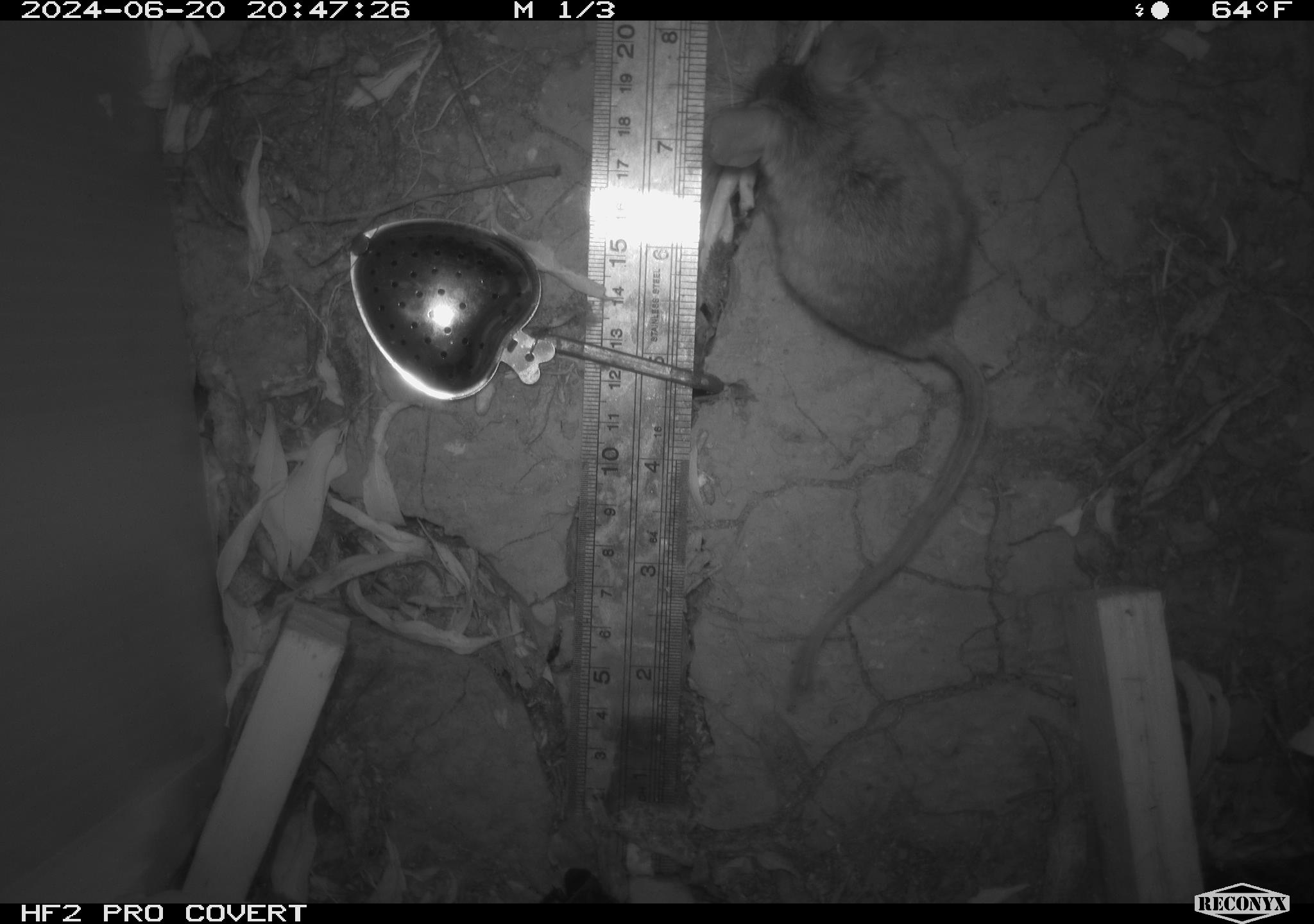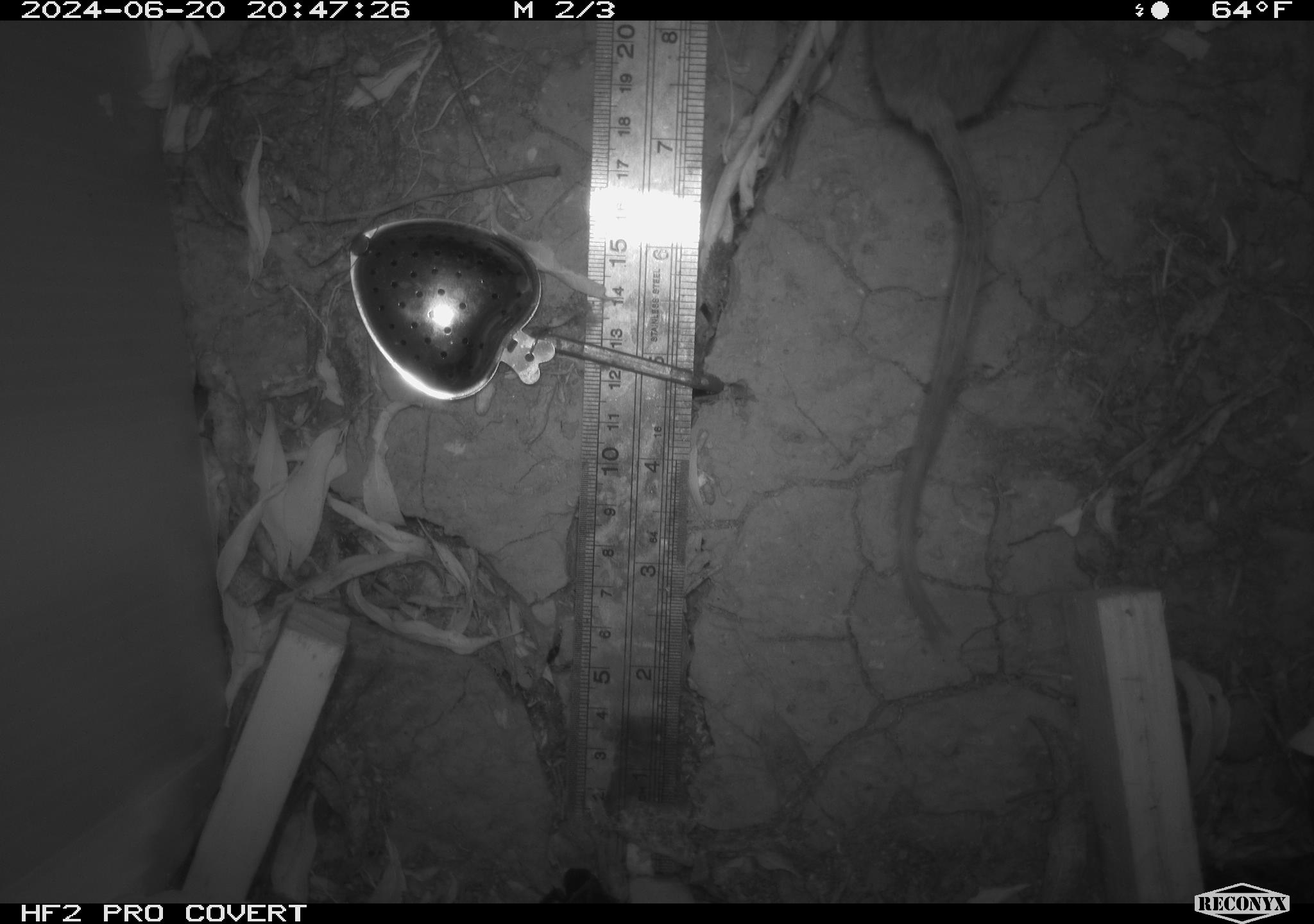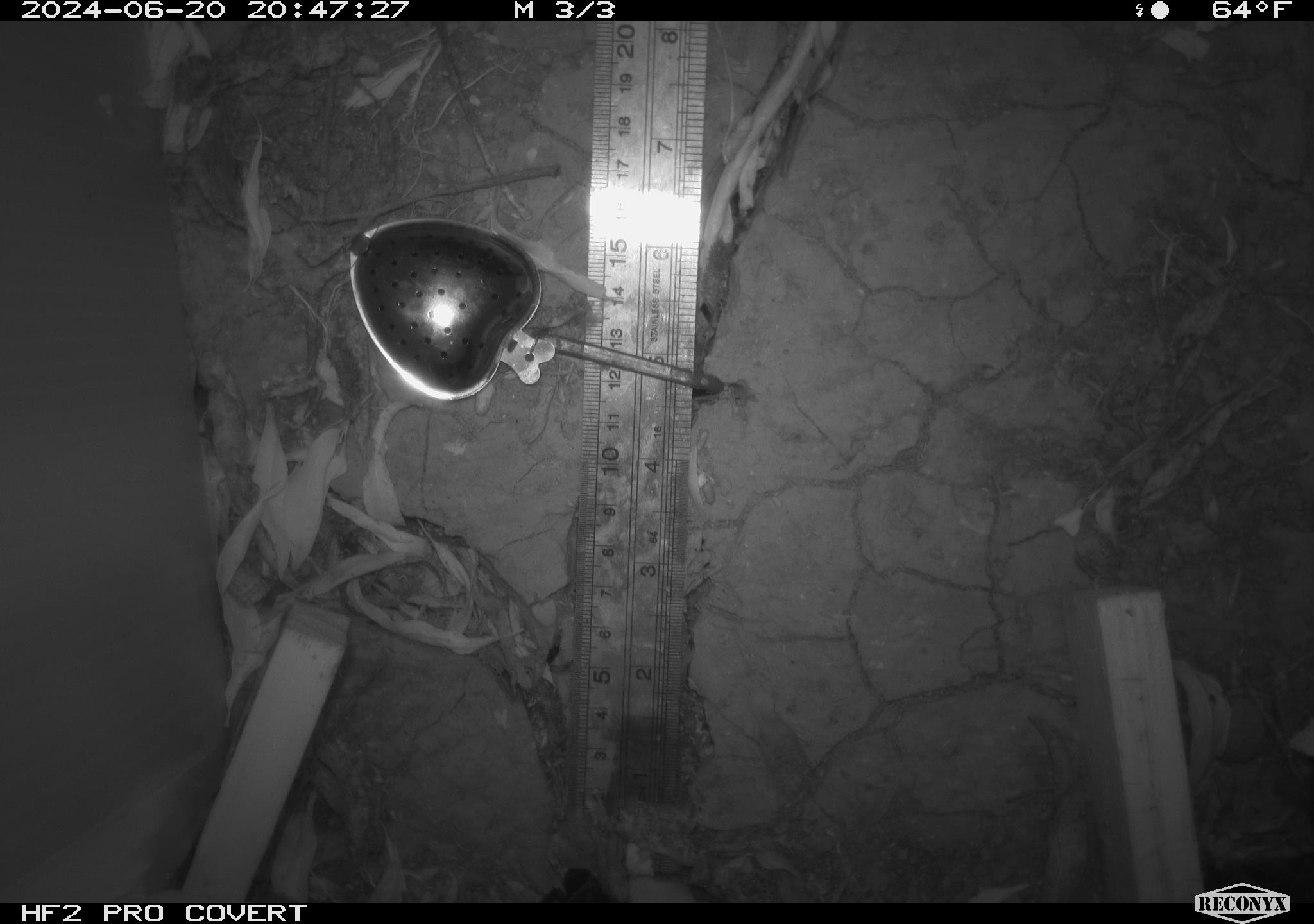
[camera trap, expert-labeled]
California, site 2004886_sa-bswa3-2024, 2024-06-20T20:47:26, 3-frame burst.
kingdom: Animalia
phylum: Chordata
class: Mammalia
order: Rodentia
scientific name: Rodentia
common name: mouse species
Mouse species (Rodentia).